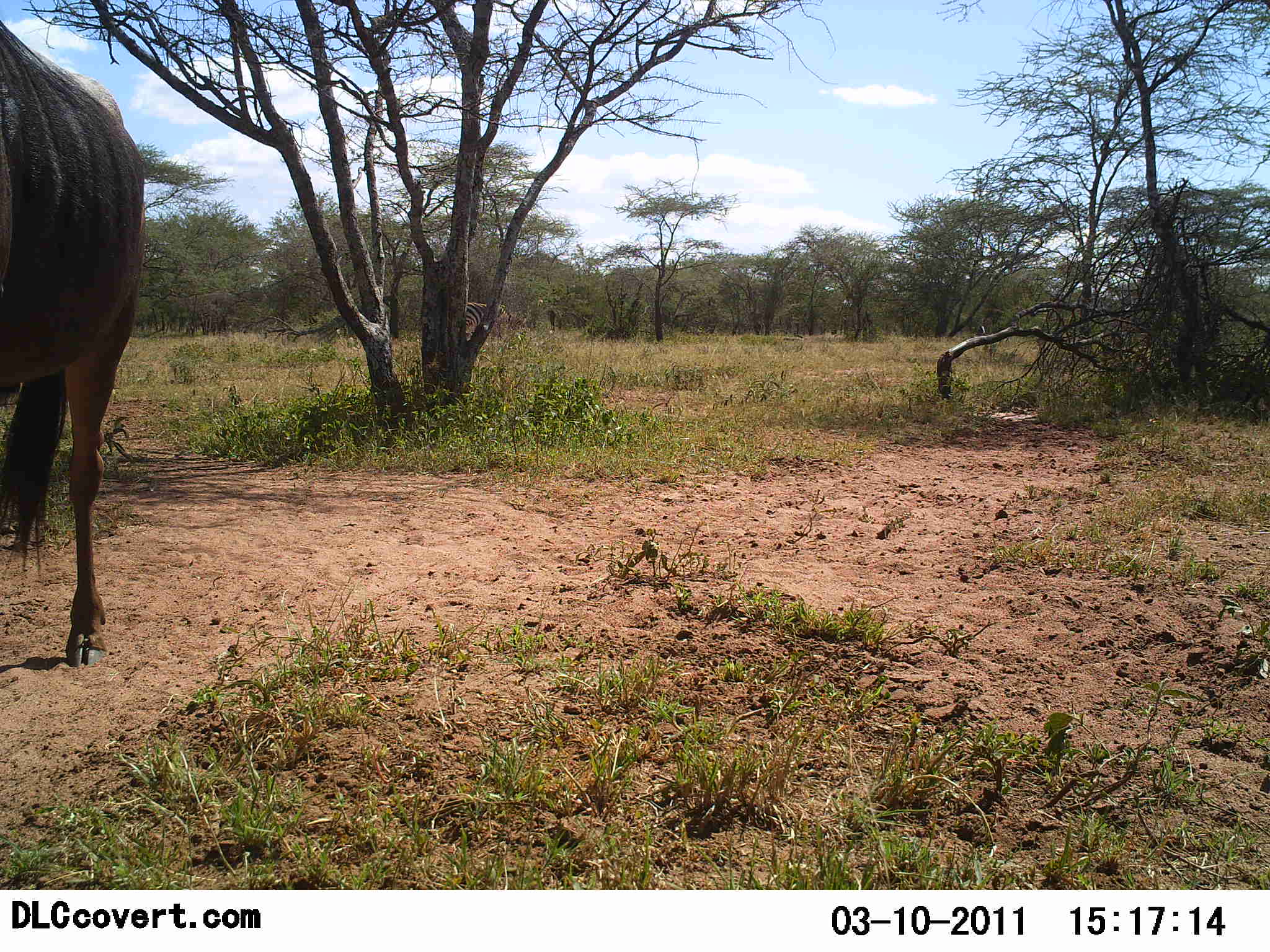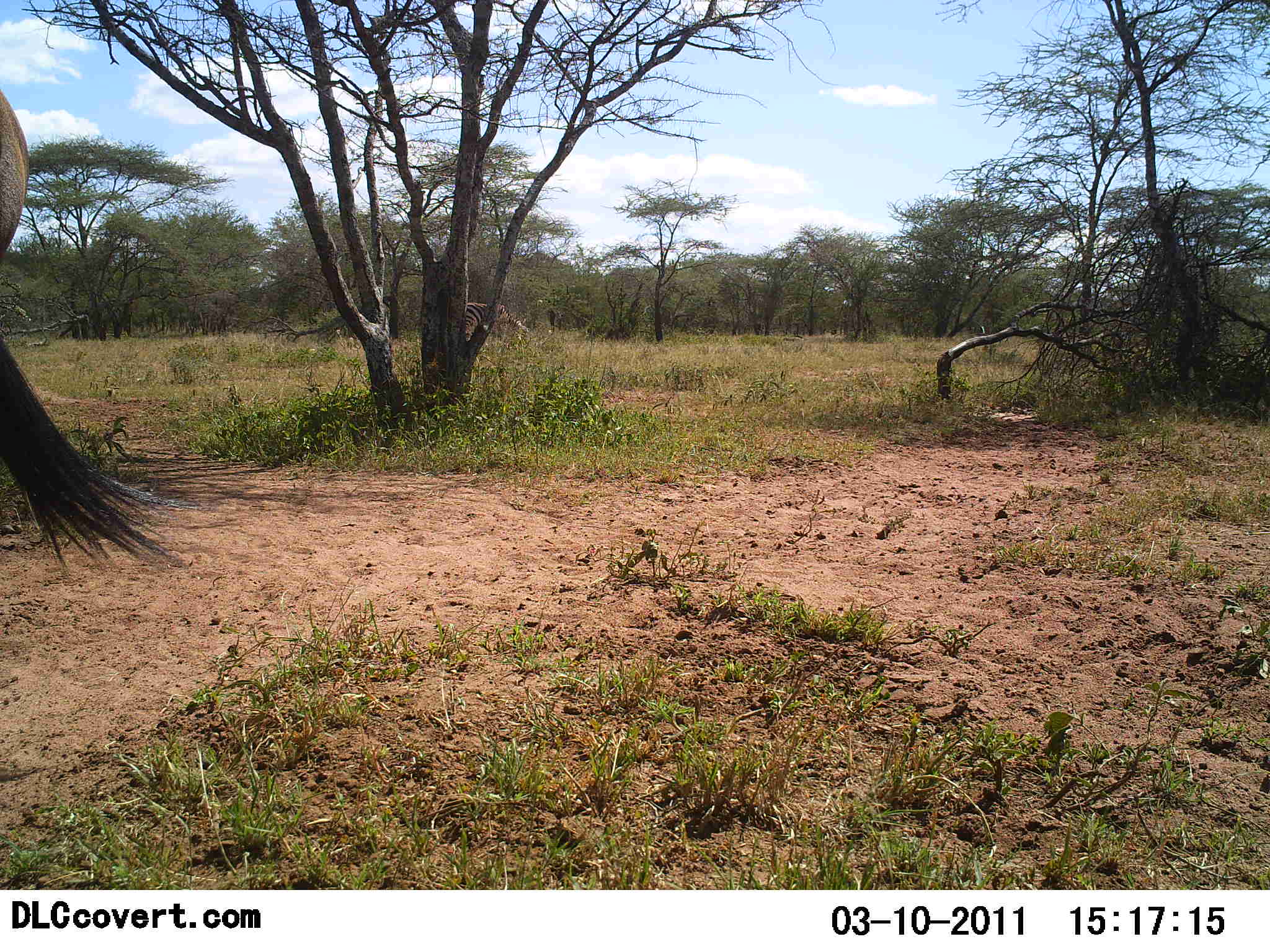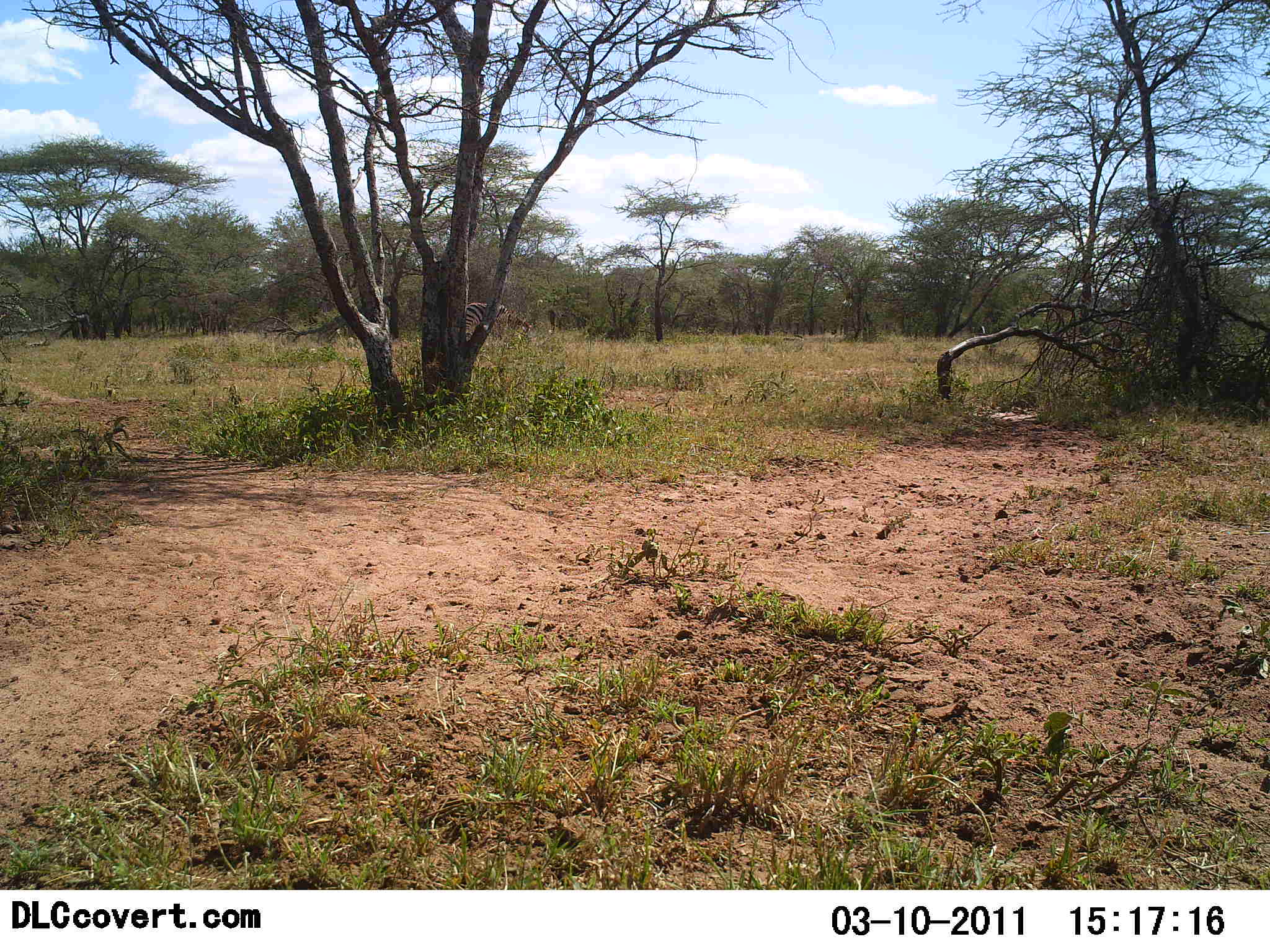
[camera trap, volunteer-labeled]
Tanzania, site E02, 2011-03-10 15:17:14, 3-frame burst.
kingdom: Animalia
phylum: Chordata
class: Mammalia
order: Artiodactyla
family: Bovidae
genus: Connochaetes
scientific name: Connochaetes taurinus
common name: blue wildebeest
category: wildebeest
Wildebeest (blue wildebeest) (Connochaetes taurinus), count 1. Behavior (volunteer vote fractions): standing 29%, resting 0%, moving 76%, interacting 0%. Young present (vote fraction): 0%. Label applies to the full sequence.